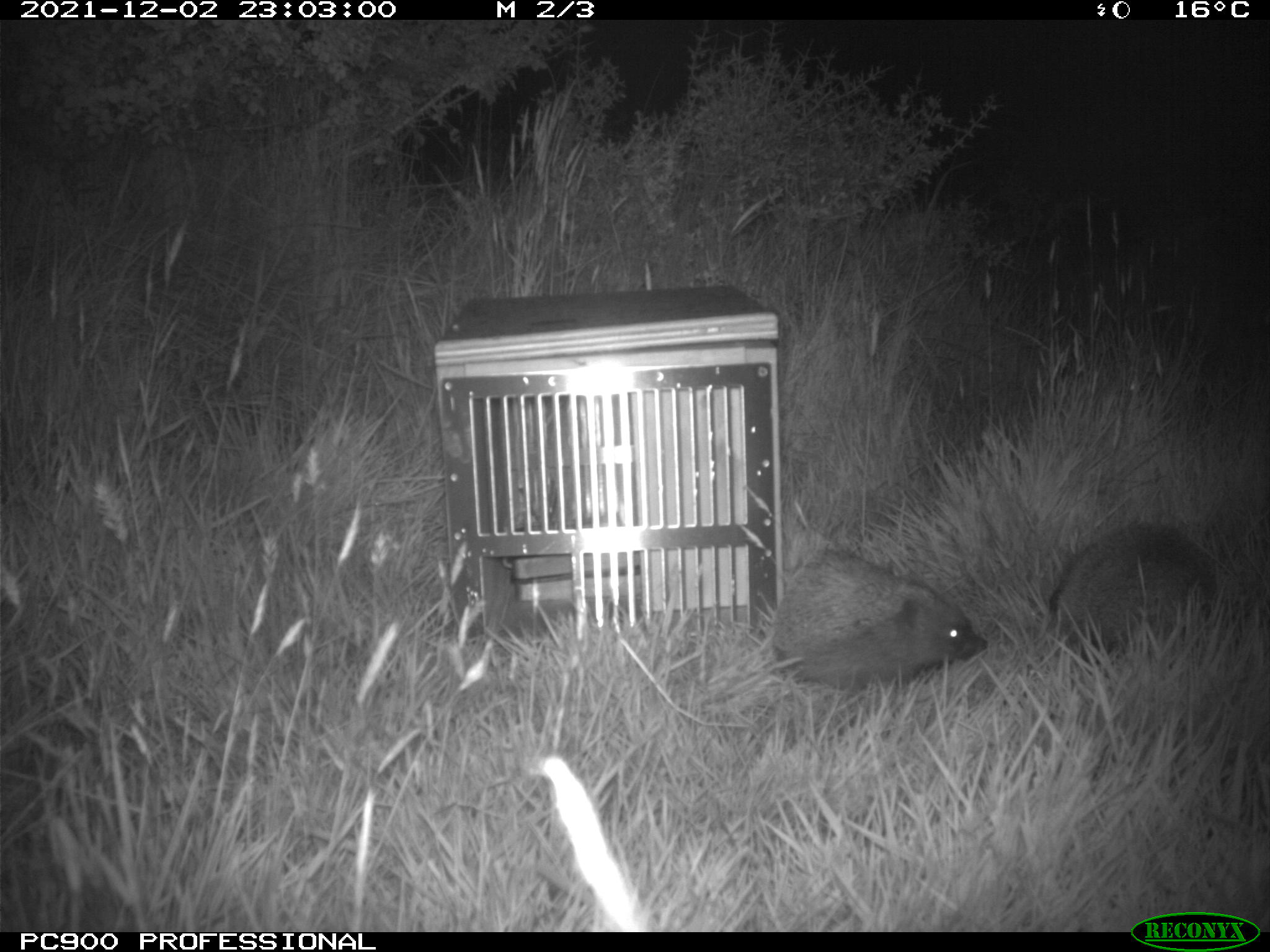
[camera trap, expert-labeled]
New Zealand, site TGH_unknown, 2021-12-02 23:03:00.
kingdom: Animalia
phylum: Chordata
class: Mammalia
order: Eulipotyphla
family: Erinaceidae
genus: Erinaceus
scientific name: Erinaceus europaeus europaeus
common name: european hedgehog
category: hedgehog